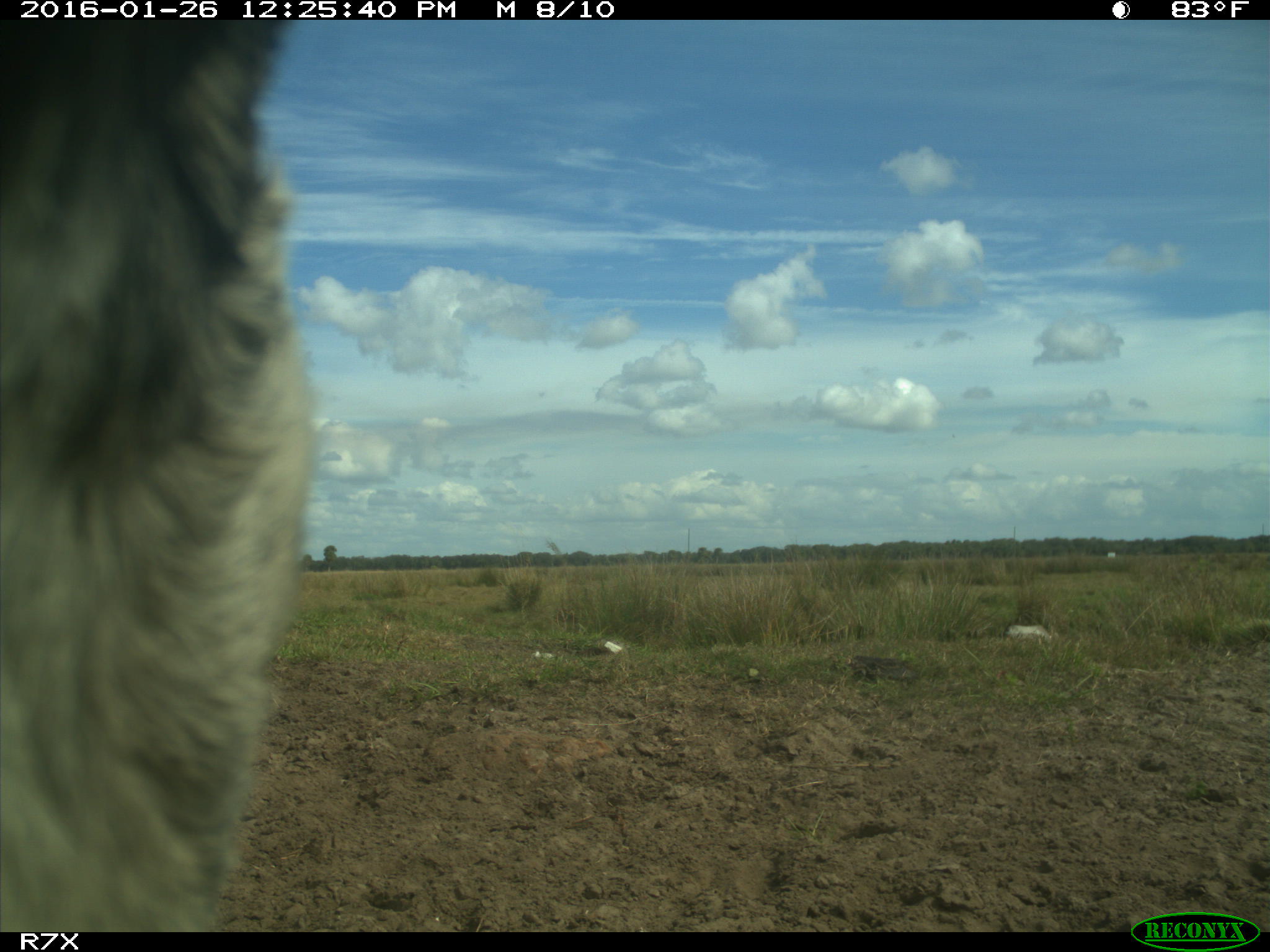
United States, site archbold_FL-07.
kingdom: Animalia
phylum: Chordata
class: Mammalia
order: Artiodactyla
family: Bovidae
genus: Bos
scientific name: Bos taurus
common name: domestic cow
Bos taurus (domestic cow).